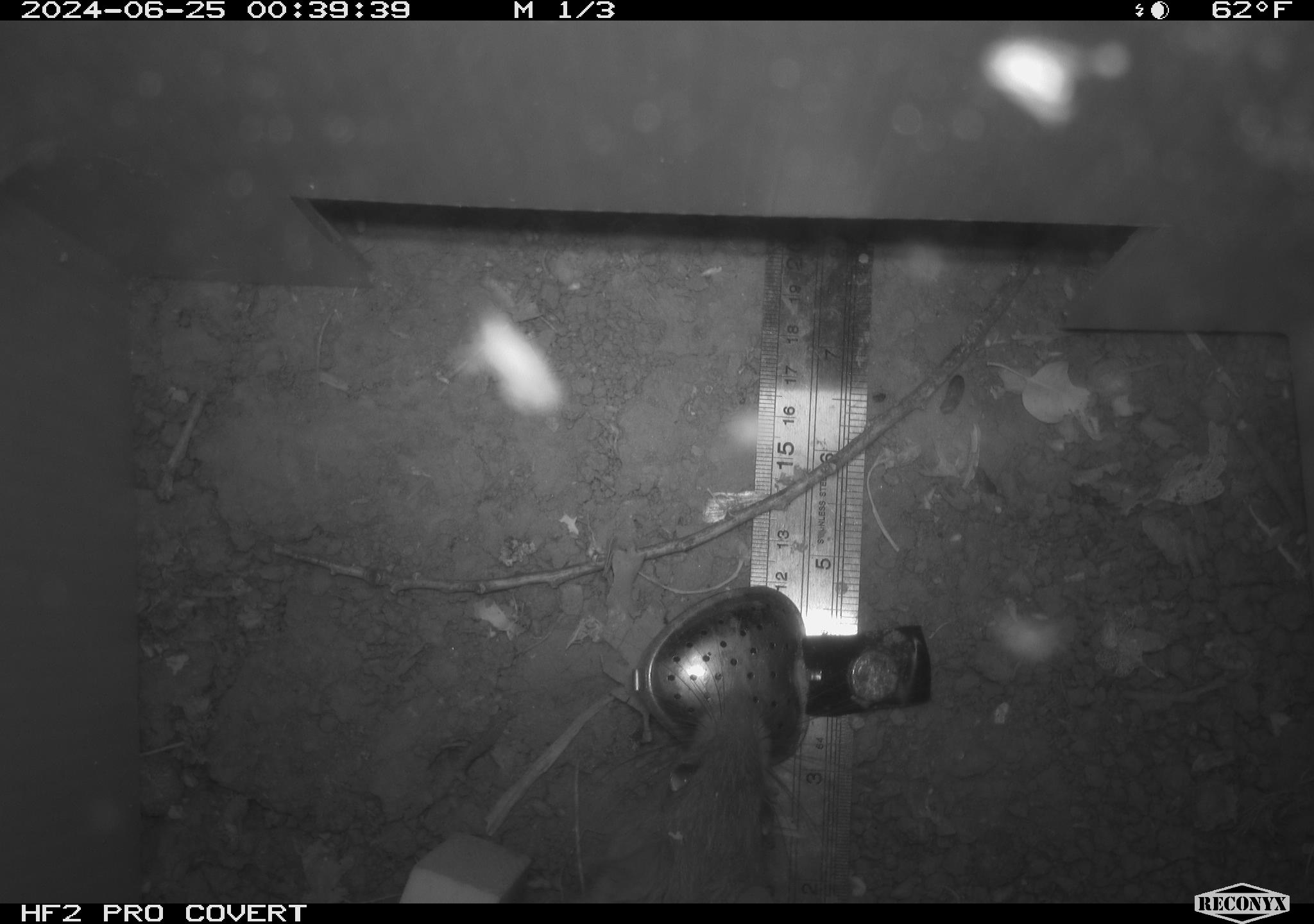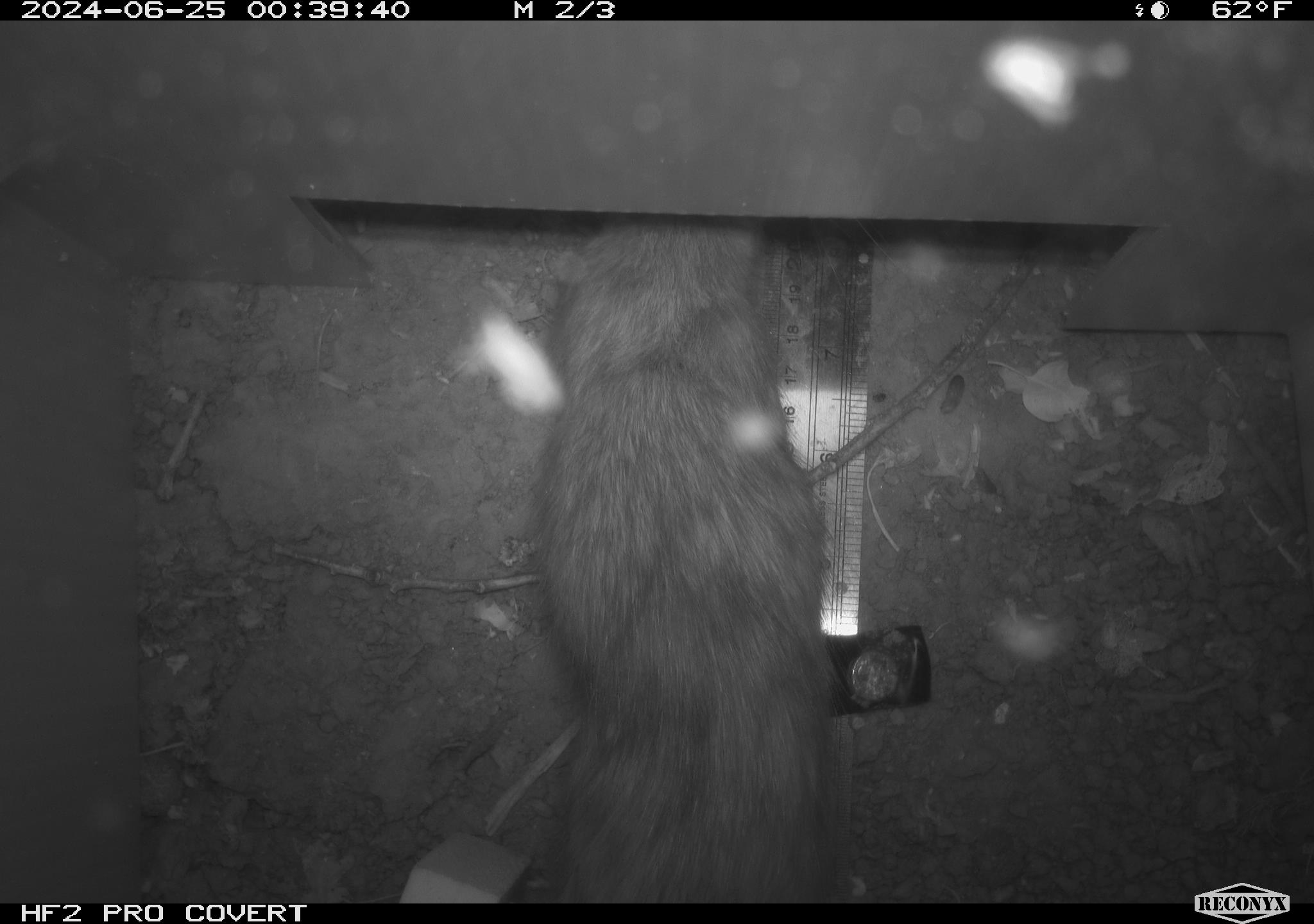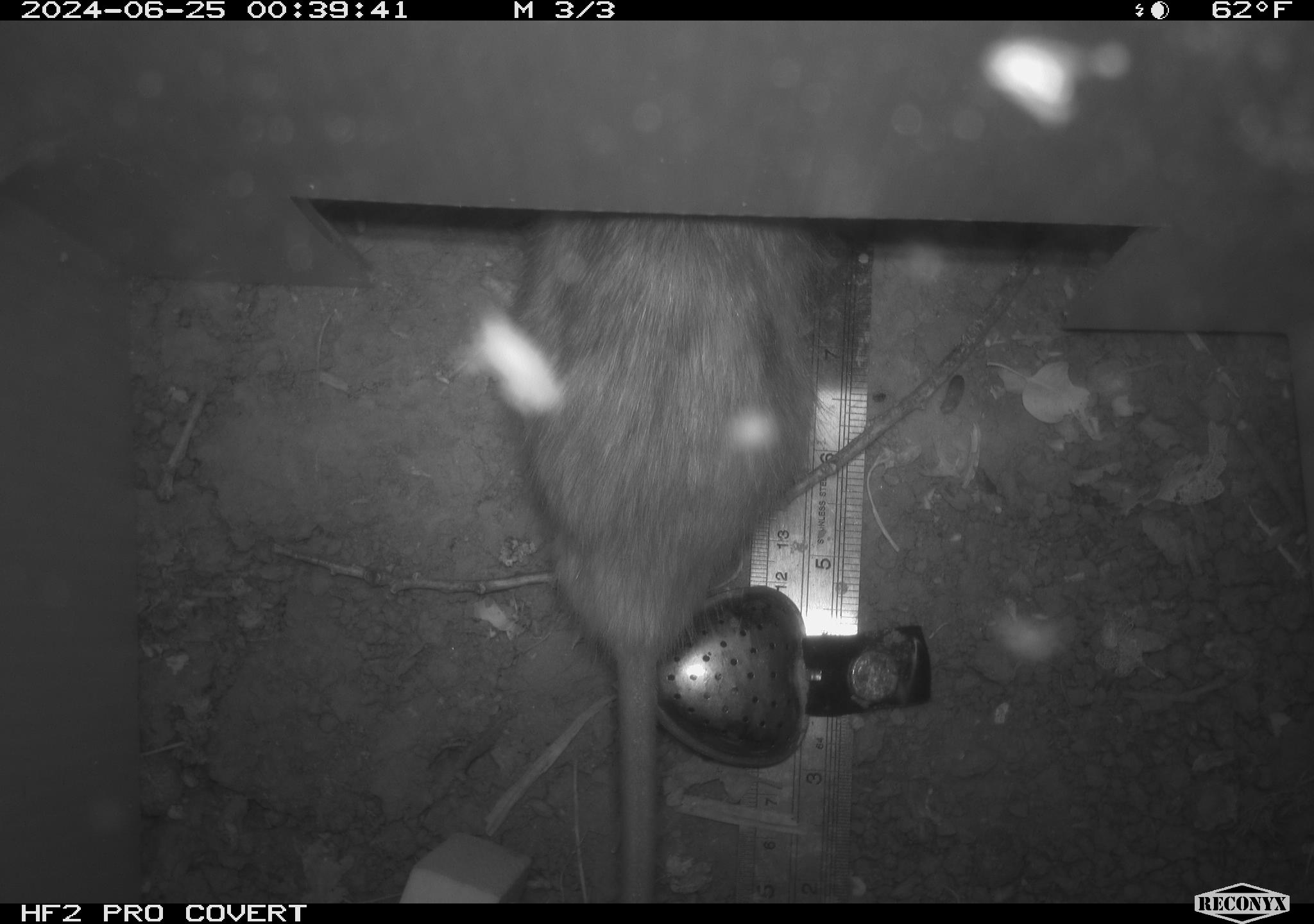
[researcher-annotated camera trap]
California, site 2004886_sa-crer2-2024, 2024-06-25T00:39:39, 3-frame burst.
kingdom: Animalia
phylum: Chordata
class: Mammalia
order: Rodentia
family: Muridae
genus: Rattus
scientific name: Rattus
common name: rat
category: rattus species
Rattus species (rat) (Rattus).